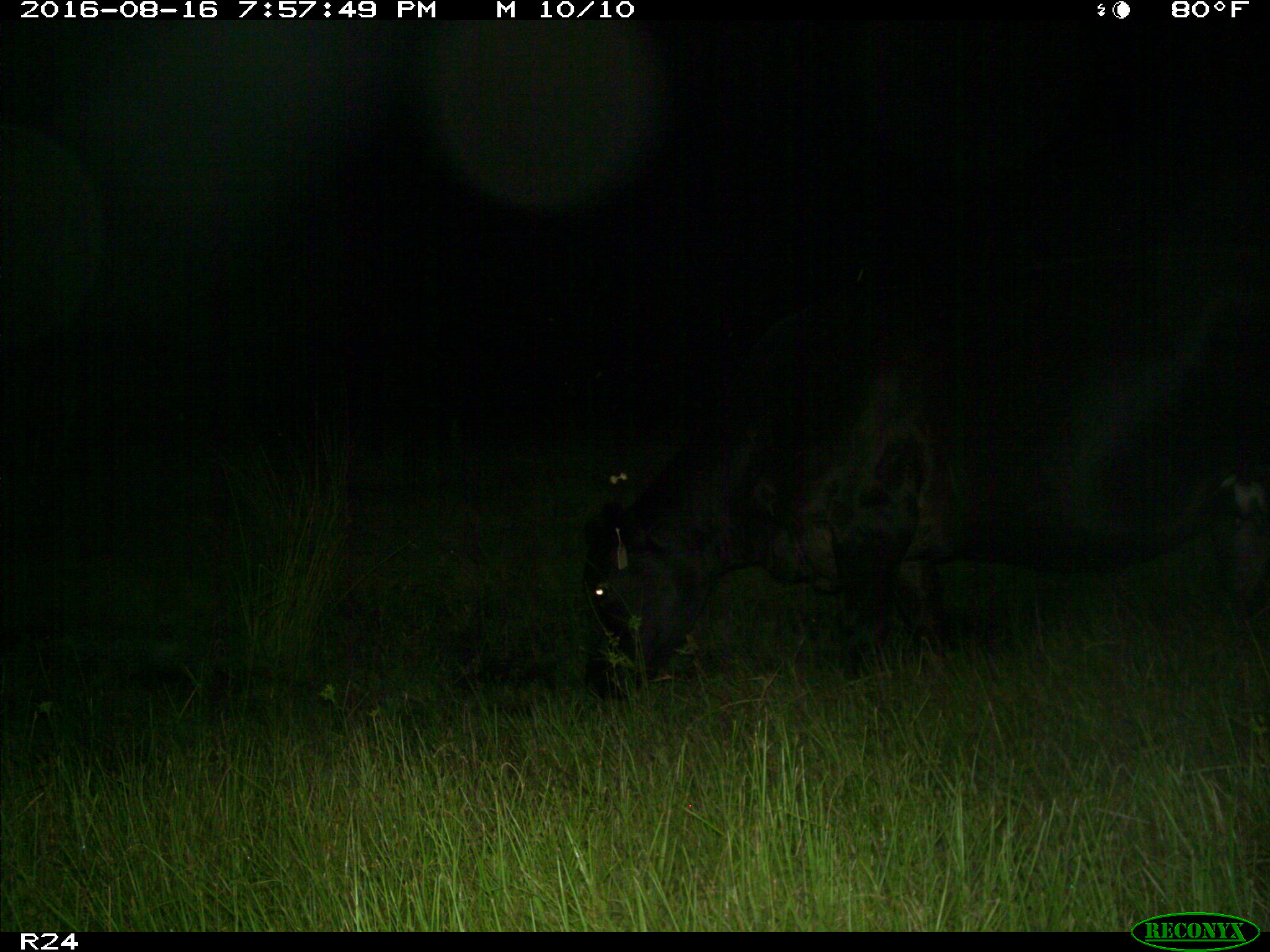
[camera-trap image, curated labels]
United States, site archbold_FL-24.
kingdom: Animalia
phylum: Chordata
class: Mammalia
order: Artiodactyla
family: Bovidae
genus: Bos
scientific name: Bos taurus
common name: domestic cow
Bos taurus (domestic cow).